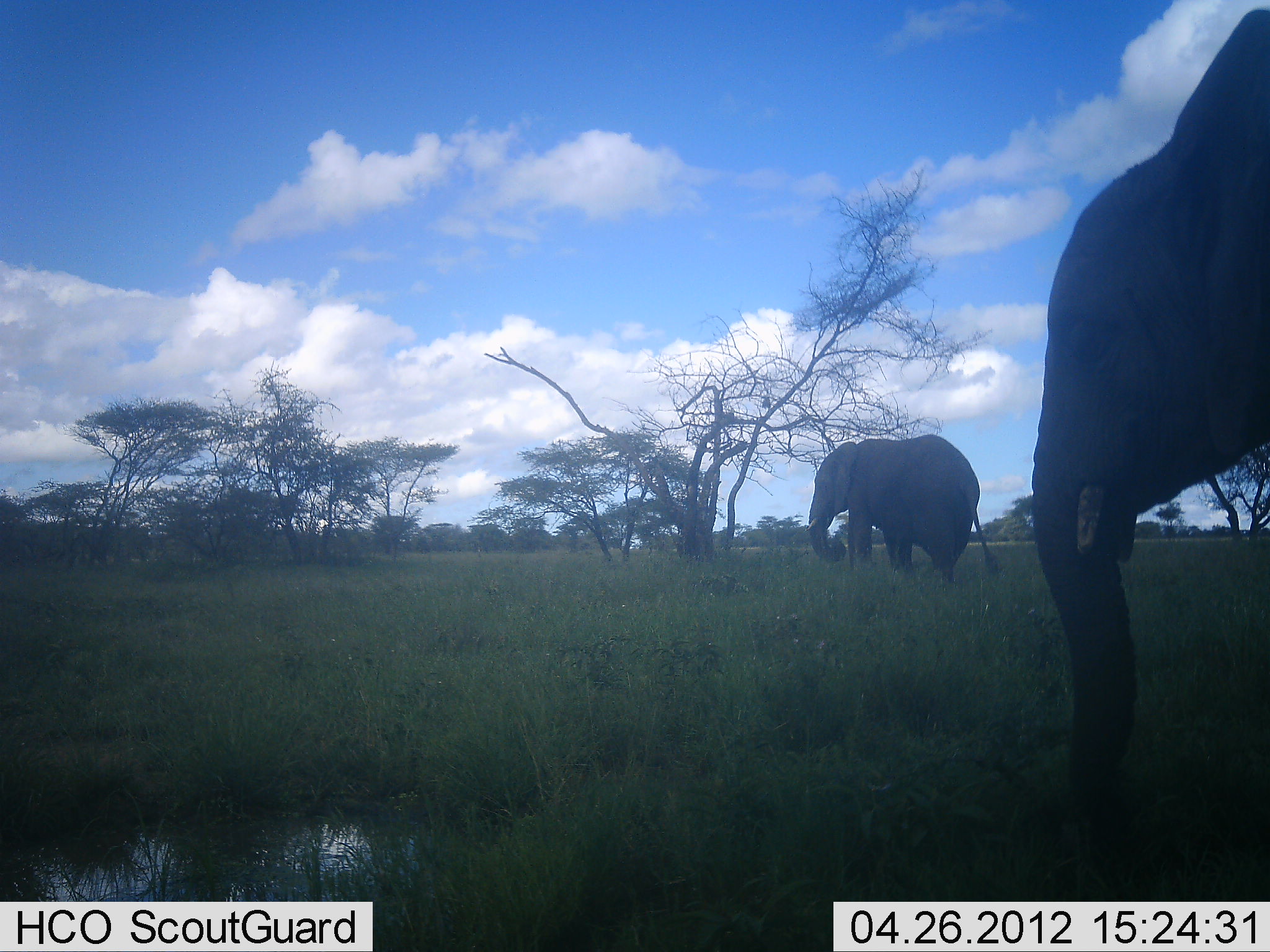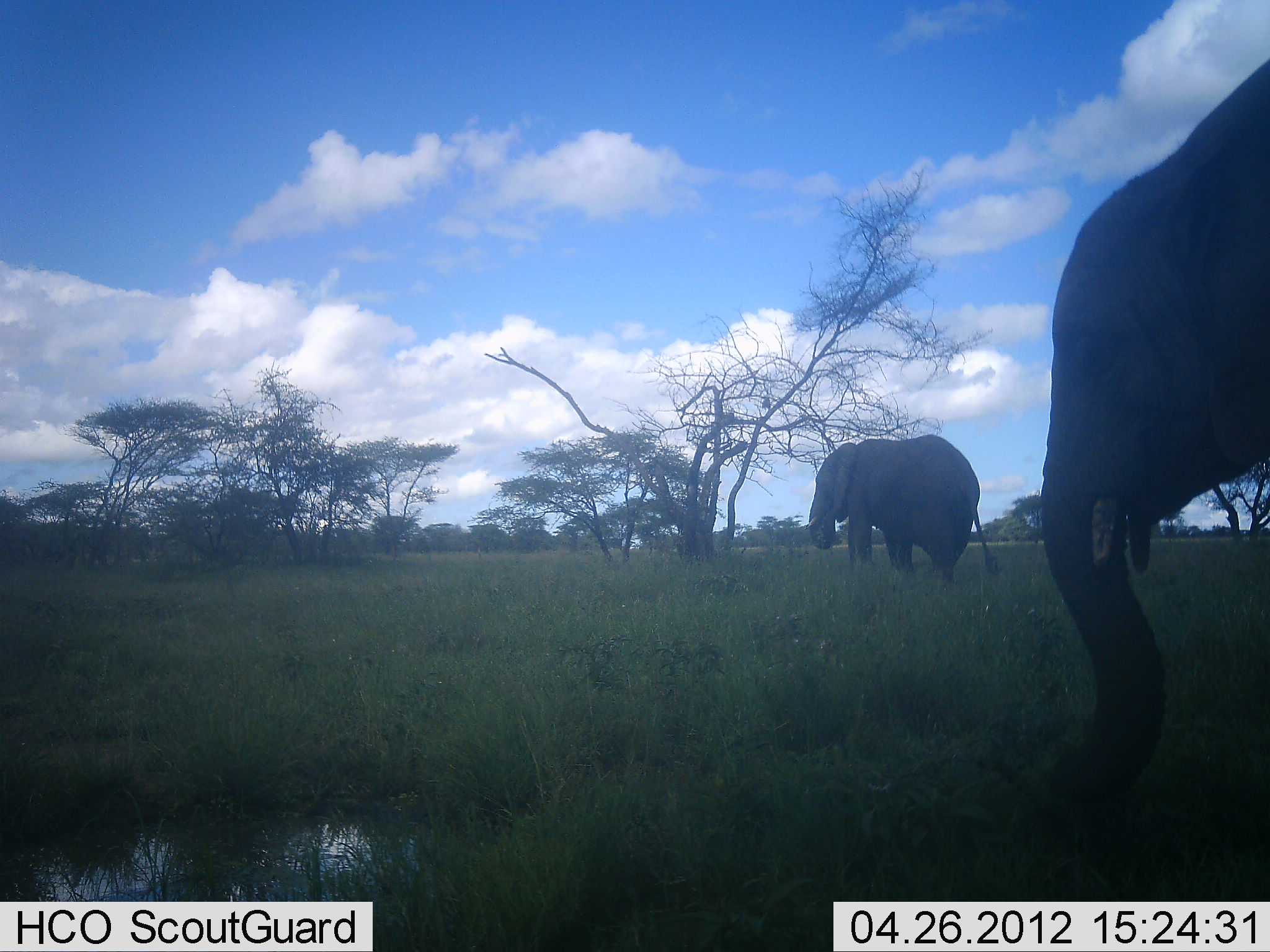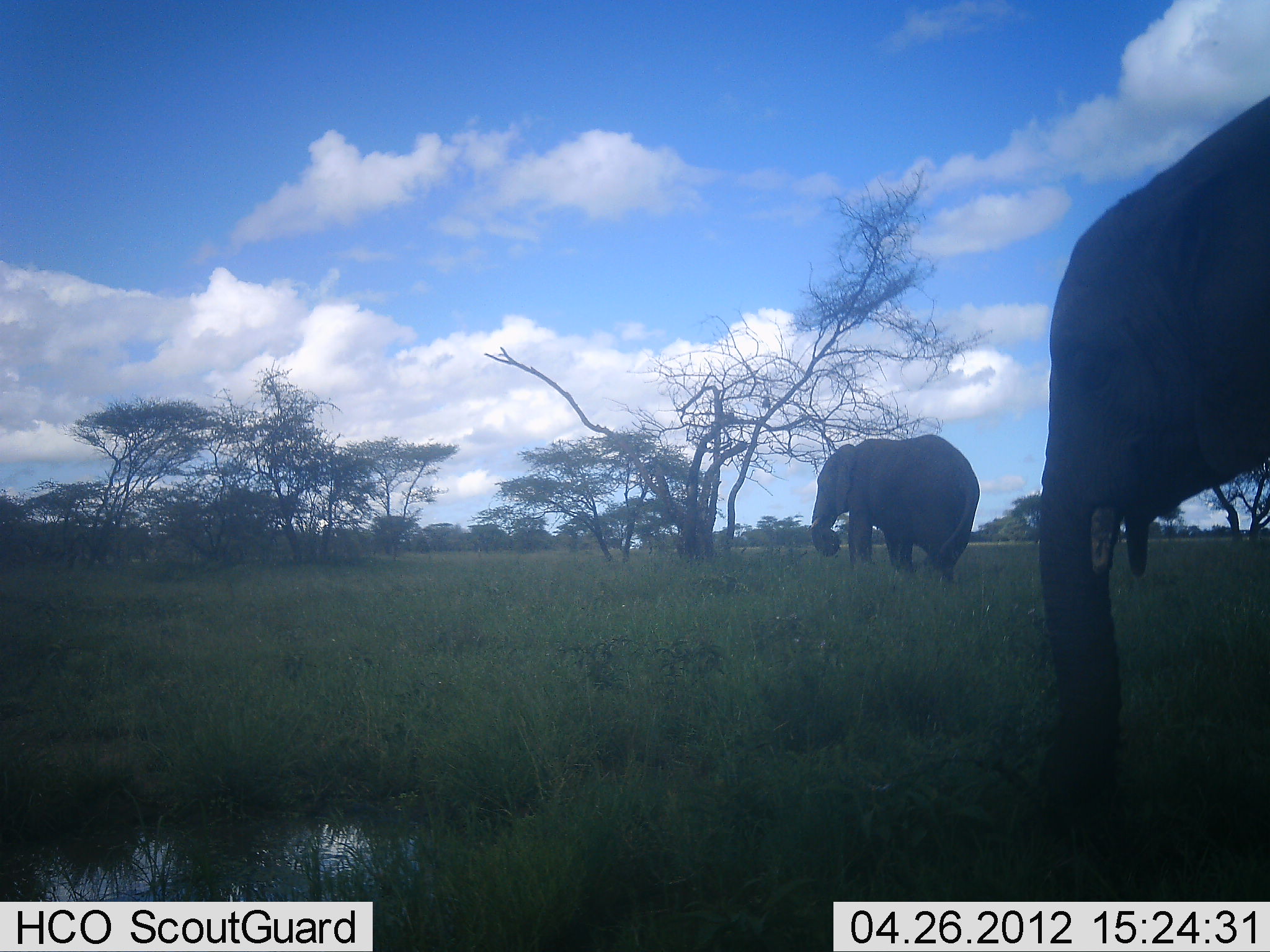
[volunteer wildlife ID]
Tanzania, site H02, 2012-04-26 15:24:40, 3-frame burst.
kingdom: Animalia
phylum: Chordata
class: Mammalia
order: Proboscidea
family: Elephantidae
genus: Loxodonta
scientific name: Loxodonta africana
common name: african bush elephant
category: elephant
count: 2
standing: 43%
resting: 4%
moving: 14%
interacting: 0%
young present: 0%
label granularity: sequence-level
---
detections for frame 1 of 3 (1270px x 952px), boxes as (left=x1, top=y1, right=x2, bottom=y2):
animal: (left=1031, top=7, right=1270, bottom=901); (left=802, top=434, right=1003, bottom=584)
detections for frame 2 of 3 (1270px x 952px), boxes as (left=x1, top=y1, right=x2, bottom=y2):
animal: (left=1031, top=58, right=1270, bottom=850); (left=797, top=434, right=1003, bottom=586)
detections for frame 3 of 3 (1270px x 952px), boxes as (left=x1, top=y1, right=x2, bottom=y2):
animal: (left=1037, top=95, right=1270, bottom=850); (left=805, top=434, right=981, bottom=582)